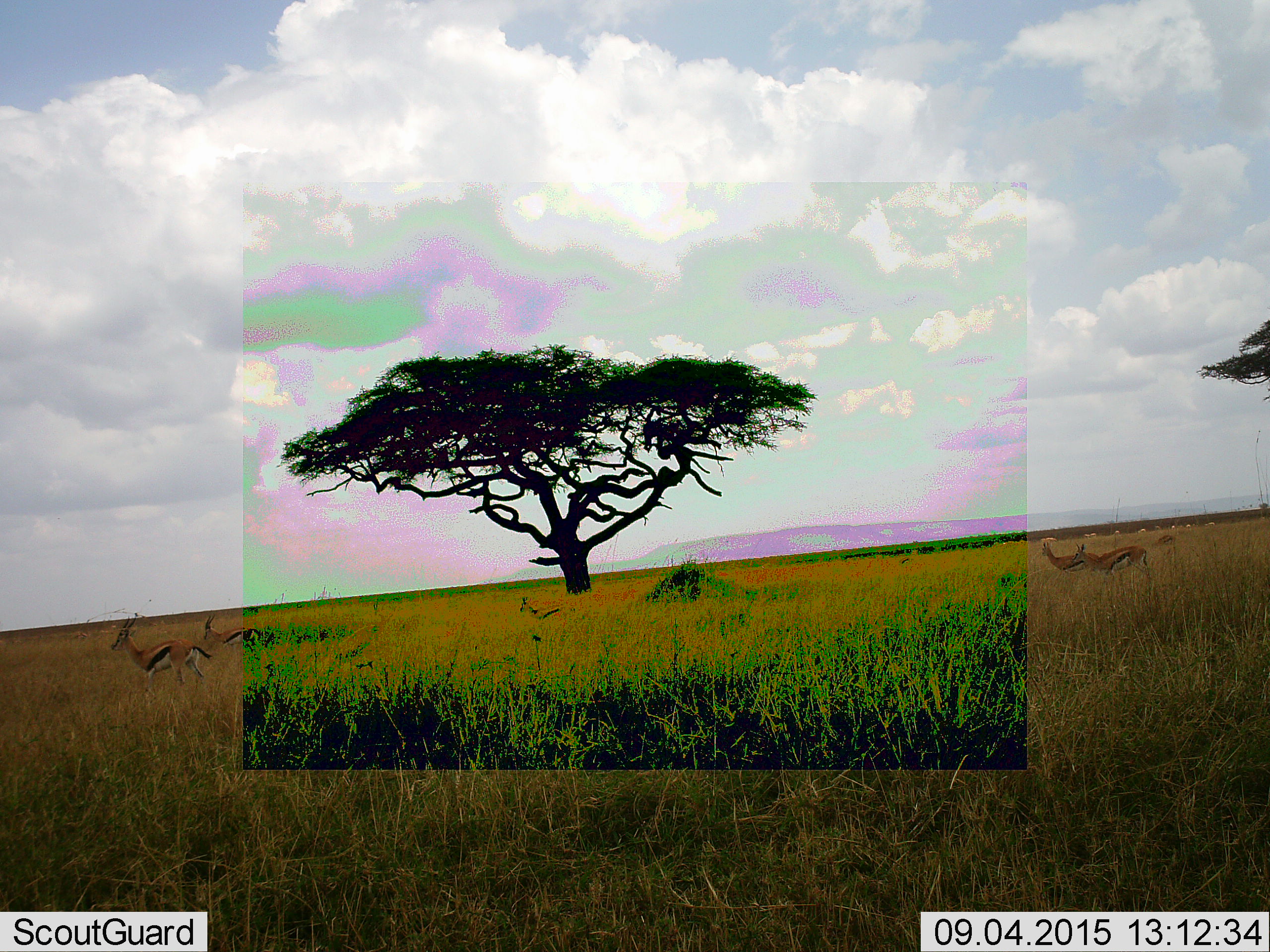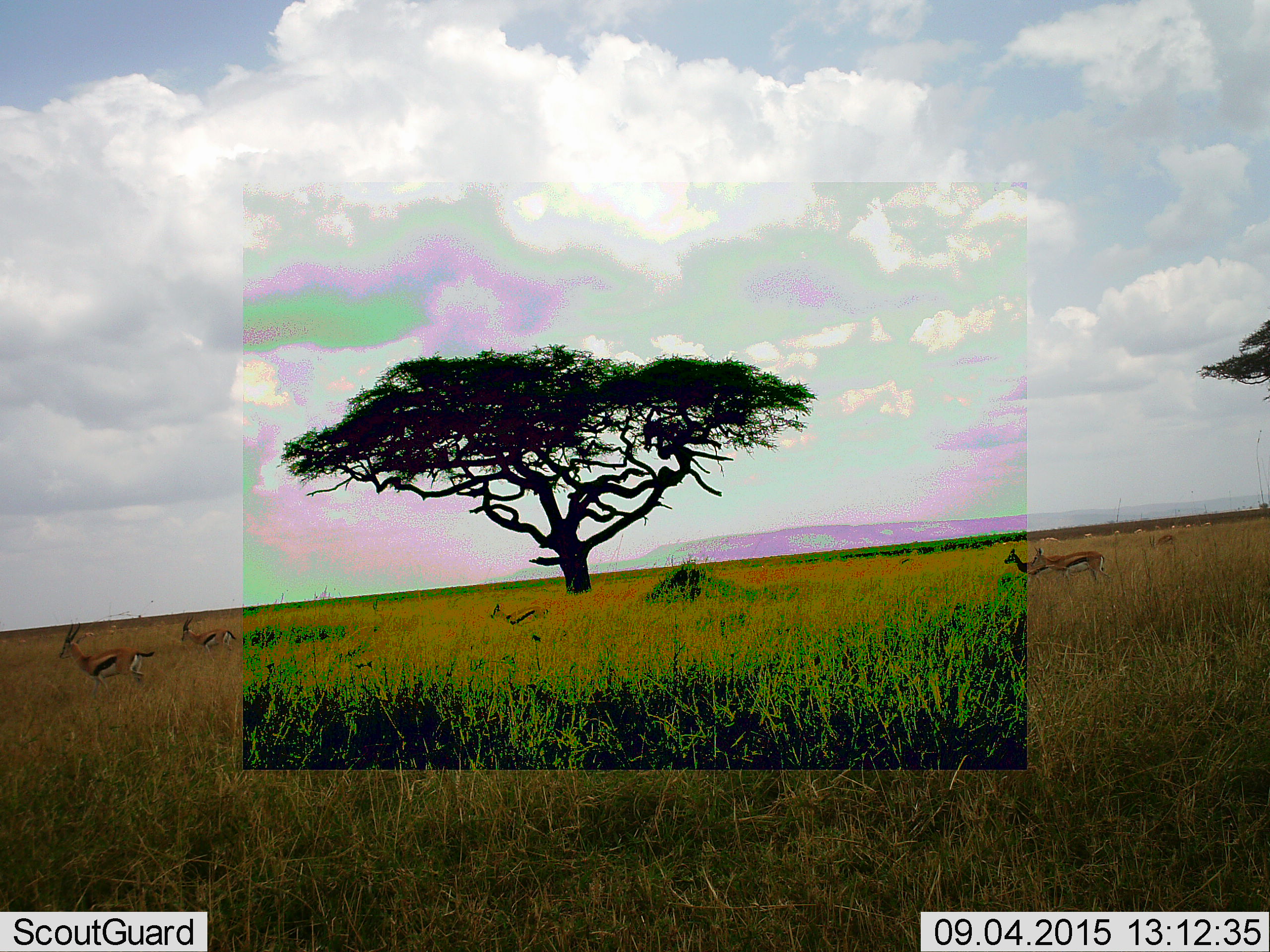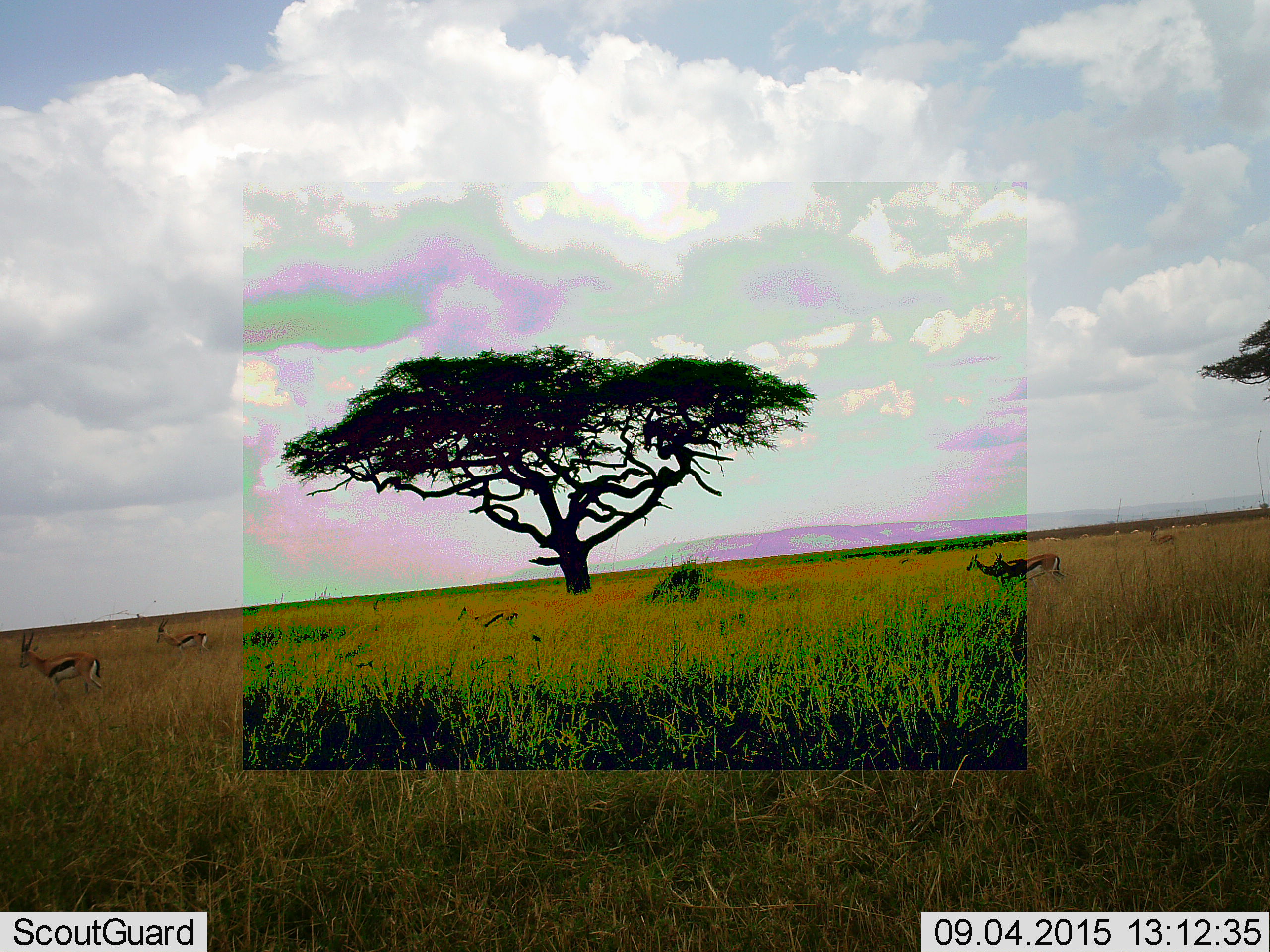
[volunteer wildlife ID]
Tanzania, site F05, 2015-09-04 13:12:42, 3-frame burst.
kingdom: Animalia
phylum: Chordata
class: Mammalia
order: Artiodactyla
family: Bovidae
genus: Eudorcas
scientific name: Eudorcas thomsonii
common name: thomson's gazelle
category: gazellethomsons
Gazellethomsons (thomson's gazelle) (Eudorcas thomsonii), count 6. Behavior (volunteer vote fractions): standing 21%, resting 0%, moving 95%, interacting 0%. Young present (vote fraction): 11%. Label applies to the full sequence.